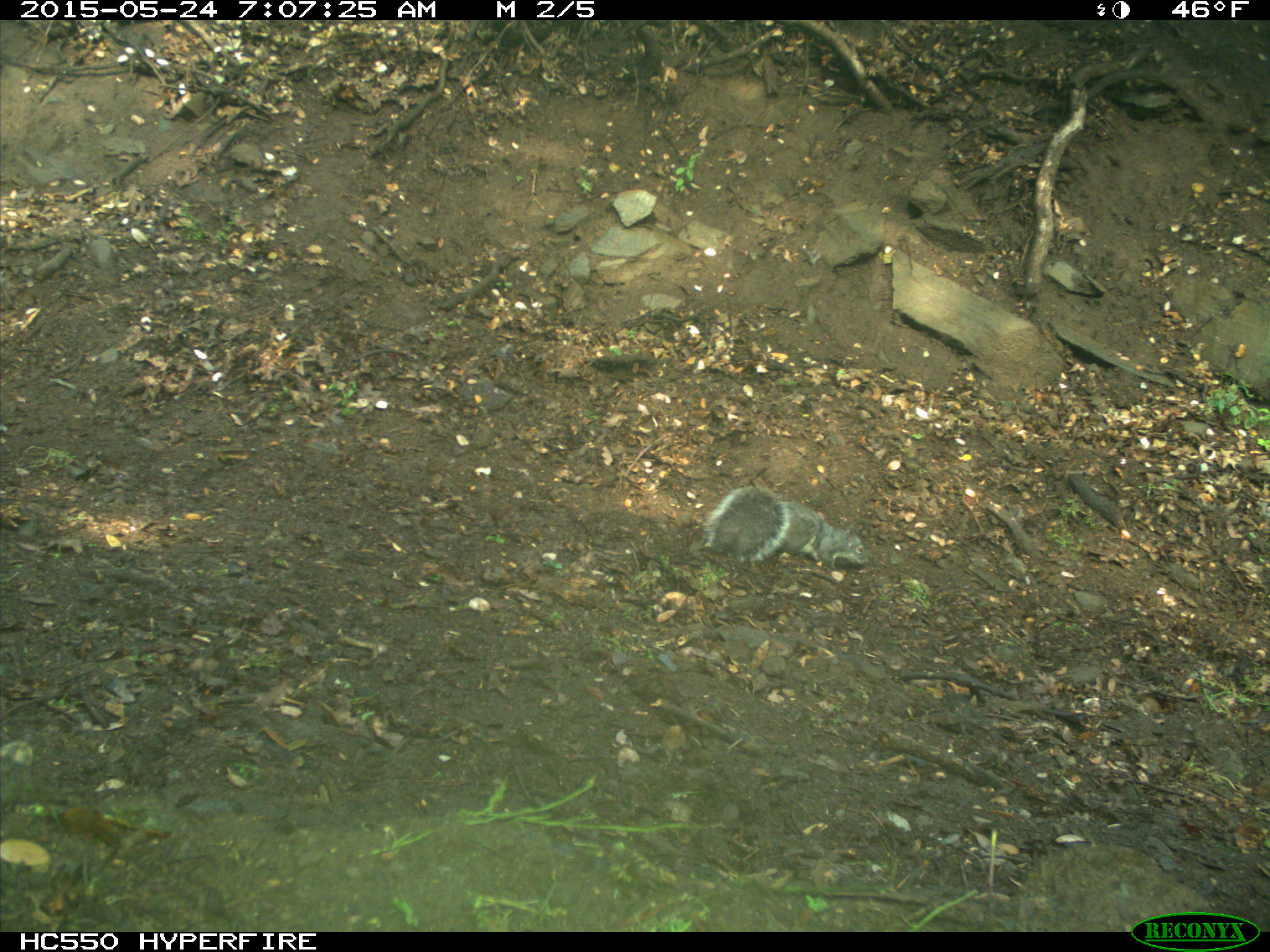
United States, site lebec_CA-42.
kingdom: Animalia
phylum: Chordata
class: Mammalia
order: Rodentia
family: Sciuridae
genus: Sciurus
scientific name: Sciurus carolinensis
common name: eastern gray squirrel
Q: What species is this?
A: Sciurus carolinensis (eastern gray squirrel).